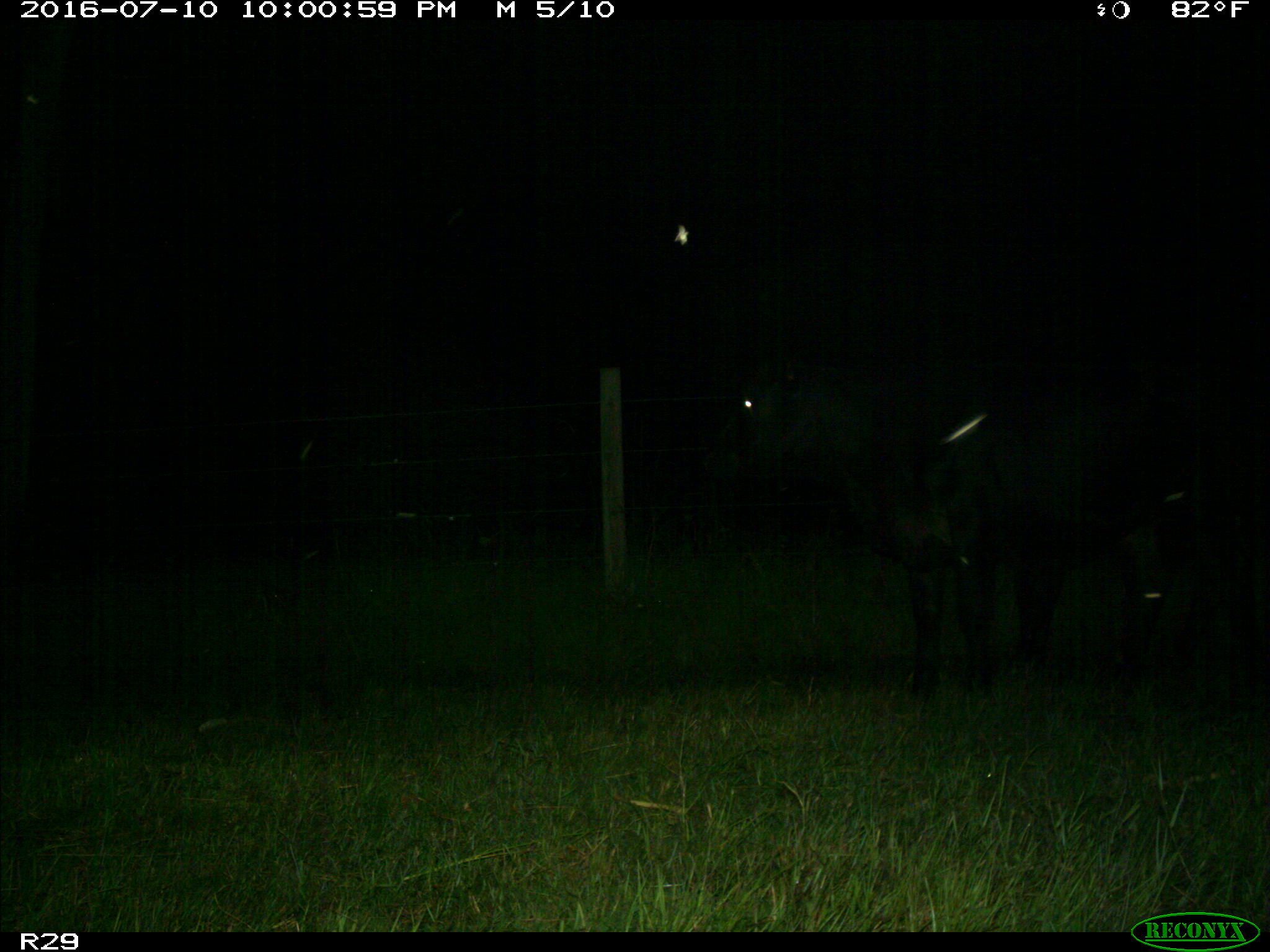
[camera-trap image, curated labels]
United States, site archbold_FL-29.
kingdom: Animalia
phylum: Chordata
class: Mammalia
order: Artiodactyla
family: Bovidae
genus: Bos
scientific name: Bos taurus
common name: domestic cow